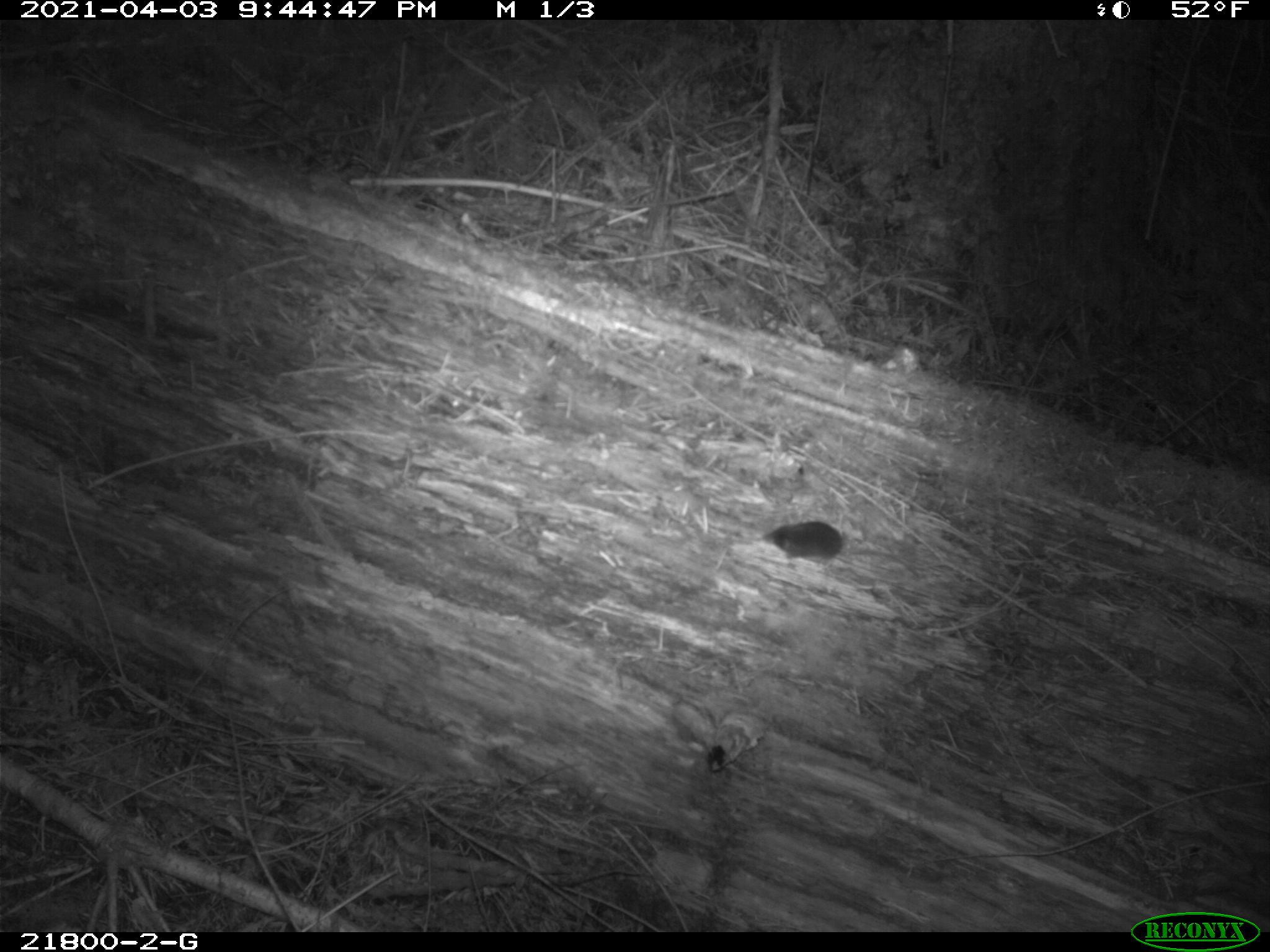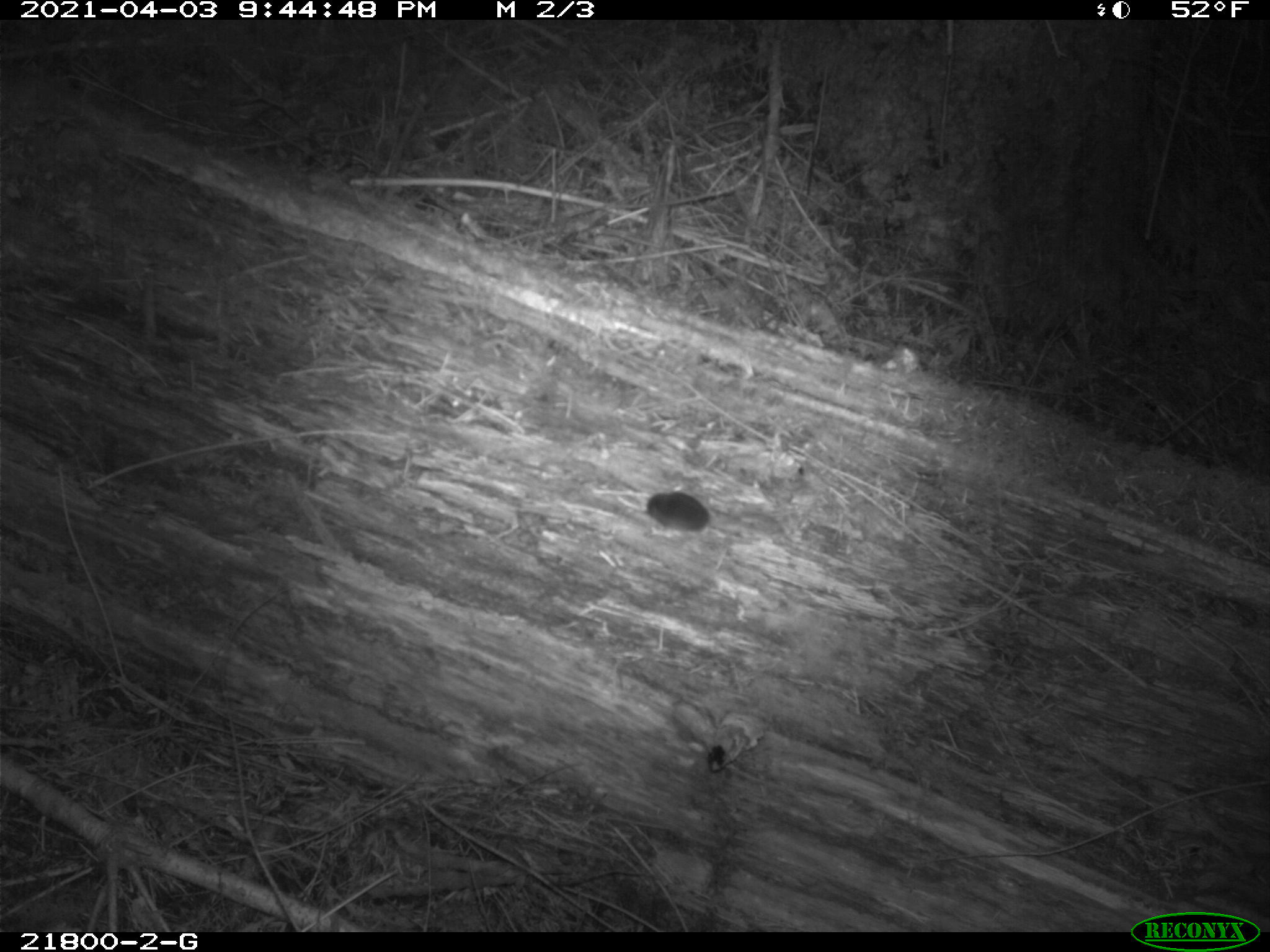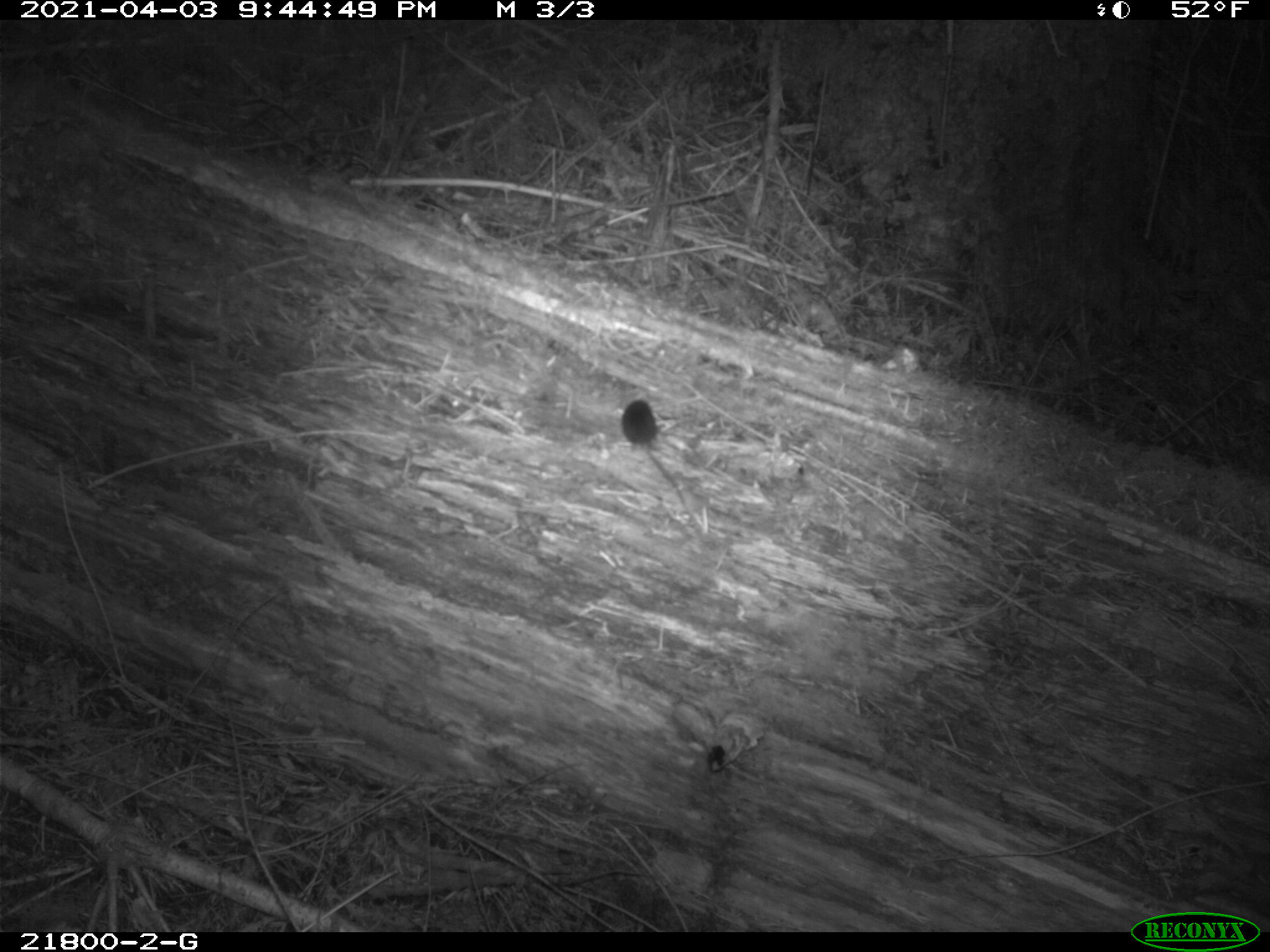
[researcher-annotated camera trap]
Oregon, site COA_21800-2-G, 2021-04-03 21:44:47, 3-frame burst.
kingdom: Animalia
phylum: Chordata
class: Mammalia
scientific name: Mammalia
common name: small mammal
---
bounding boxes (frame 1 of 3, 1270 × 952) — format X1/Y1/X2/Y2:
small mammal: 739/505/932/605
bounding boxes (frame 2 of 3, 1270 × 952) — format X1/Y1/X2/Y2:
small mammal: 612/460/788/586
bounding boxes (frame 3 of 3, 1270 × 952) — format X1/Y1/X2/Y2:
small mammal: 591/387/729/525